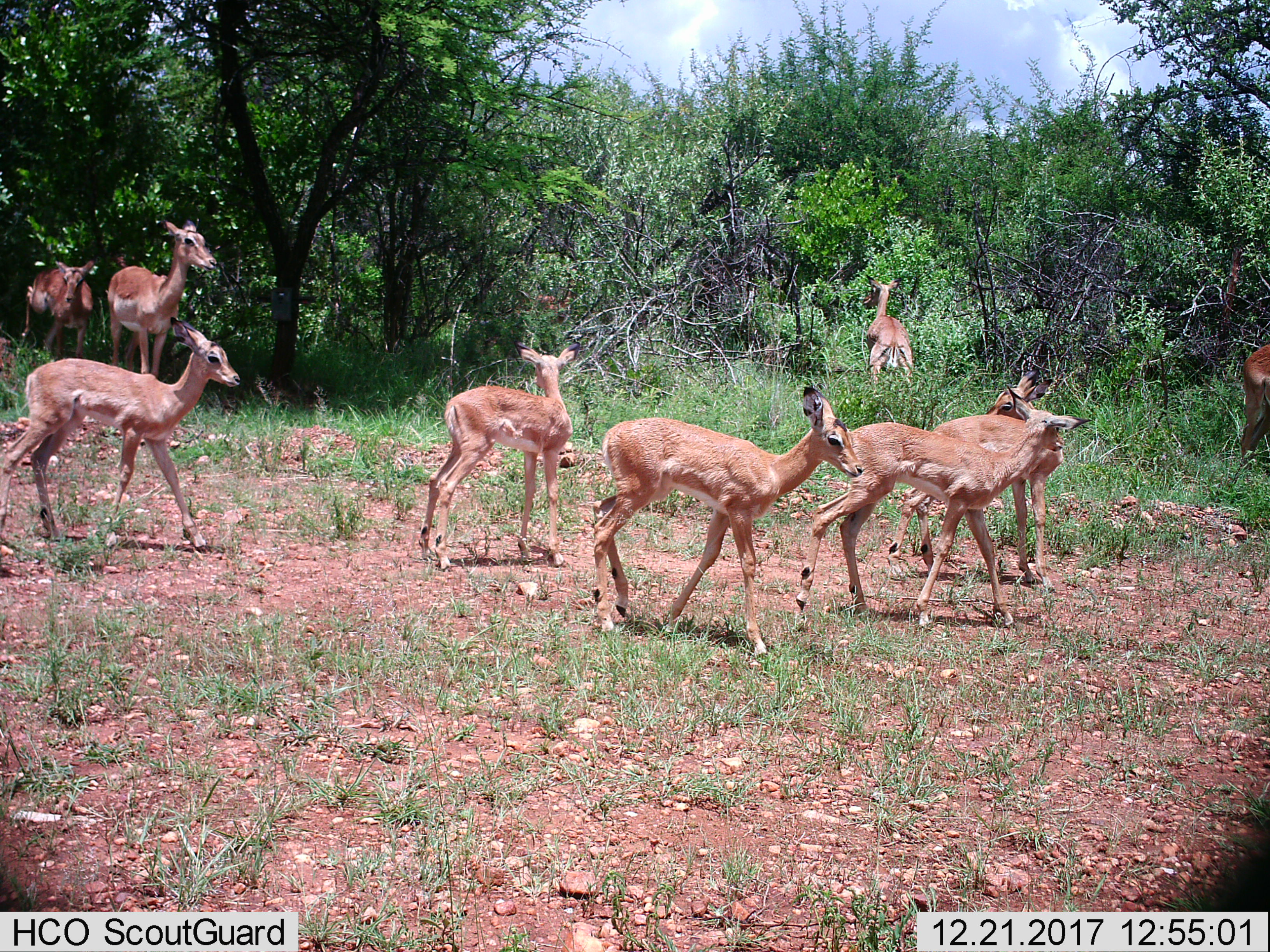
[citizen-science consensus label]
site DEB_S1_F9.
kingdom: Animalia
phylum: Chordata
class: Mammalia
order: Artiodactyla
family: Bovidae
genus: Aepyceros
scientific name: Aepyceros melampus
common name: impala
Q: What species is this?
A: Impala (Aepyceros melampus).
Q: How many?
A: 9.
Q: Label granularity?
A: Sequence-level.